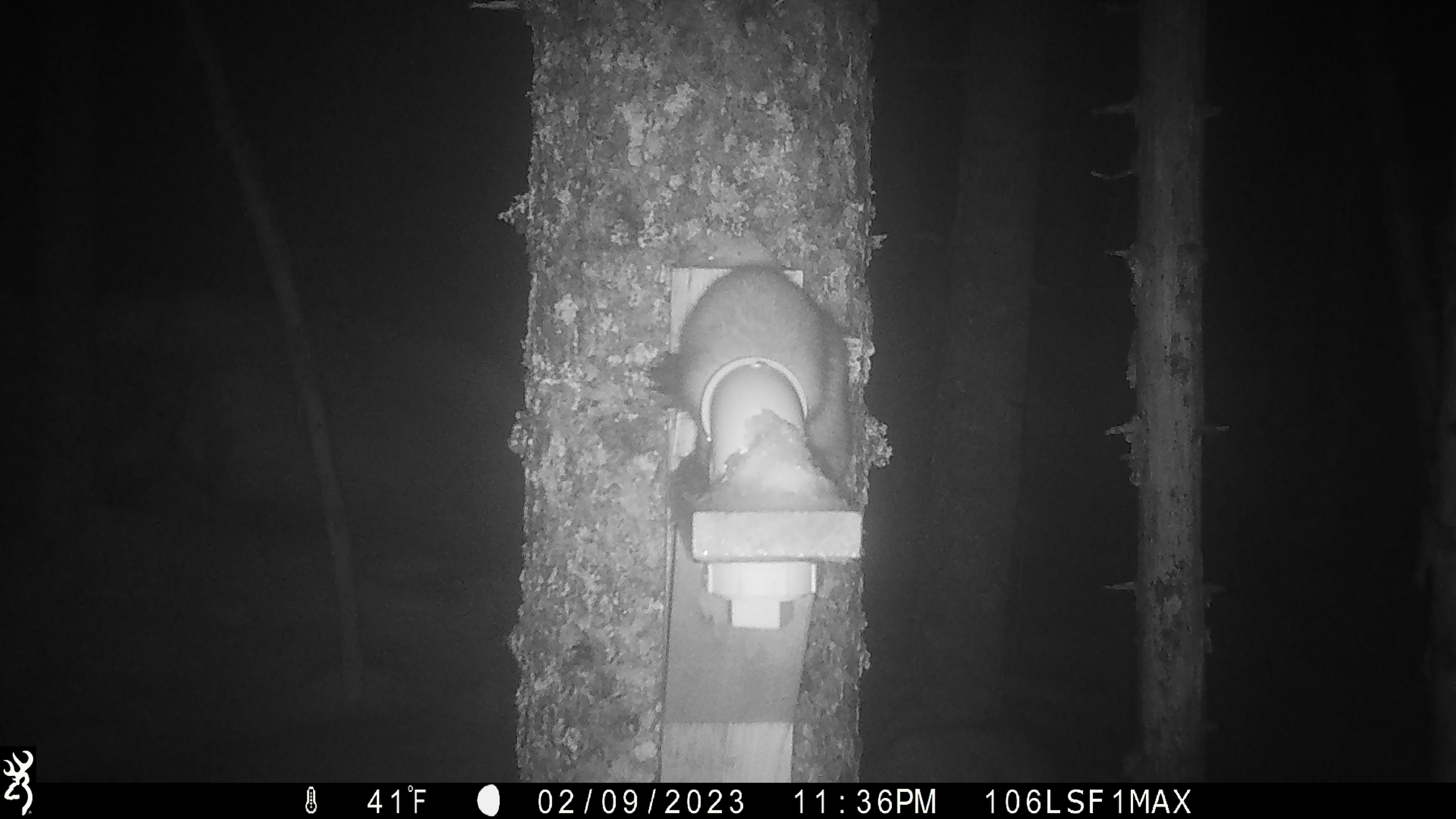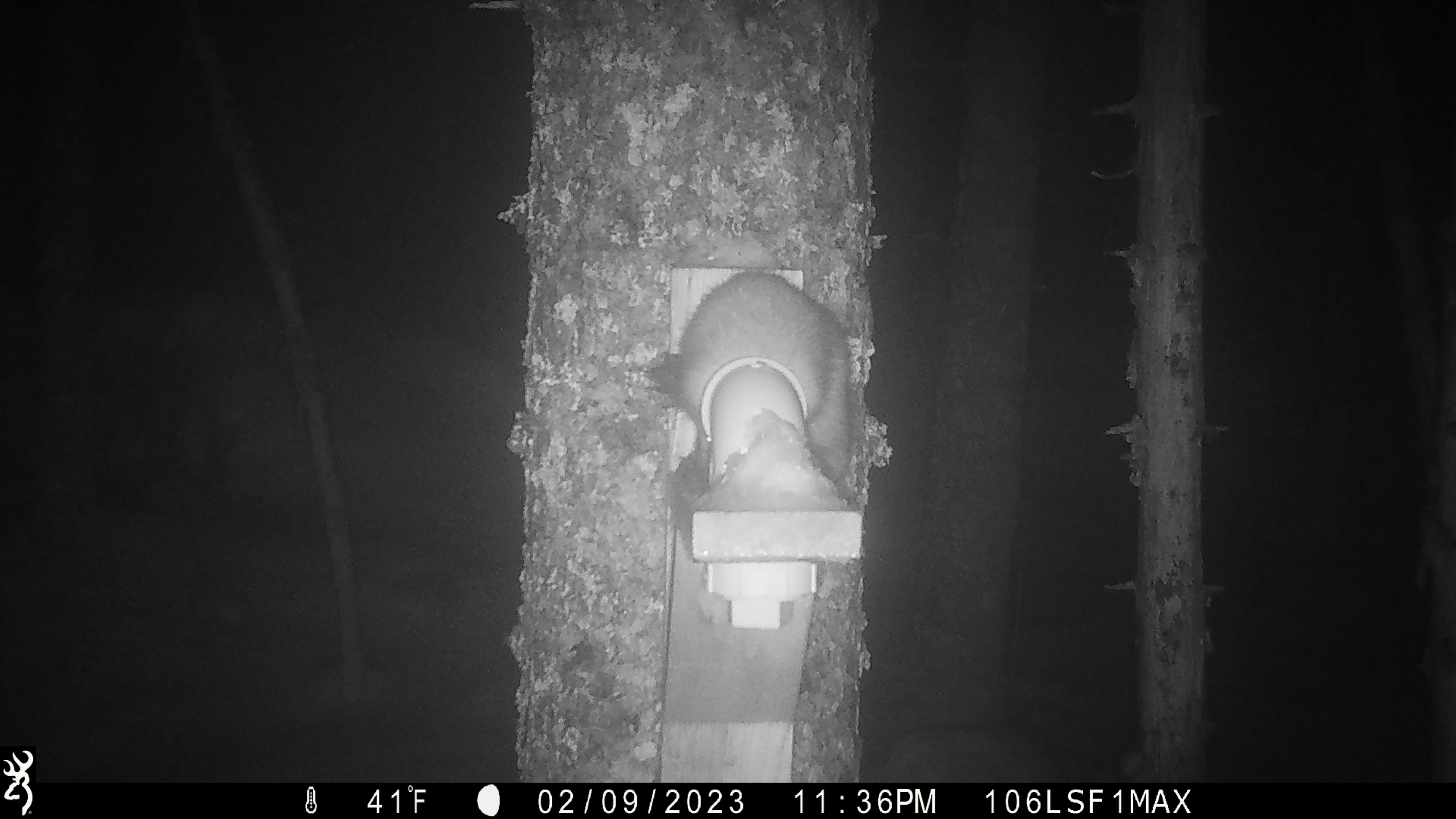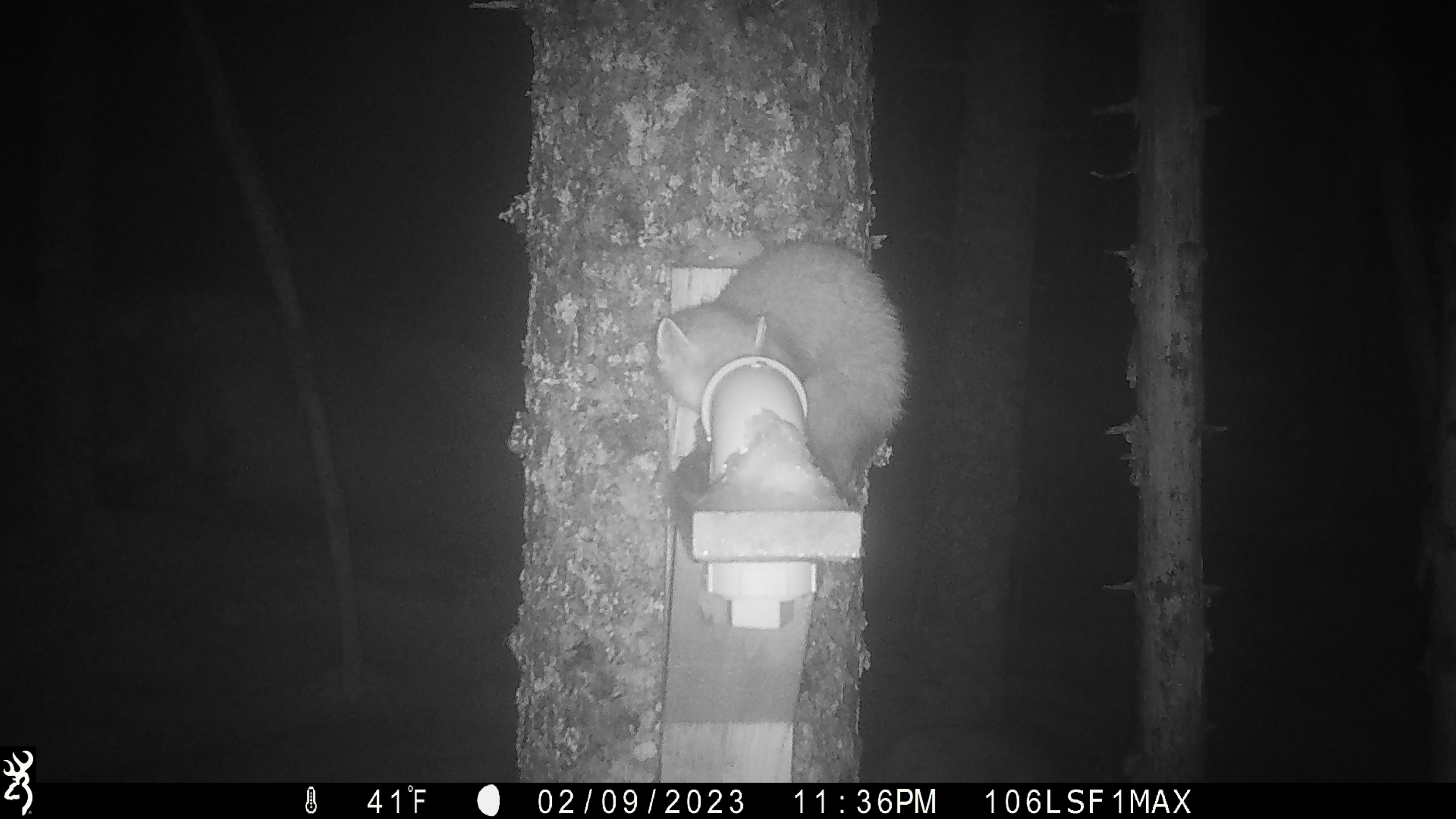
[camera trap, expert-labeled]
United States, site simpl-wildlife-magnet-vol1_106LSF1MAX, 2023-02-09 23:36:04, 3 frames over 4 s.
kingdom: Animalia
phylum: Chordata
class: Mammalia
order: Carnivora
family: Mustelidae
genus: Martes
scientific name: Martes americana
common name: american marten